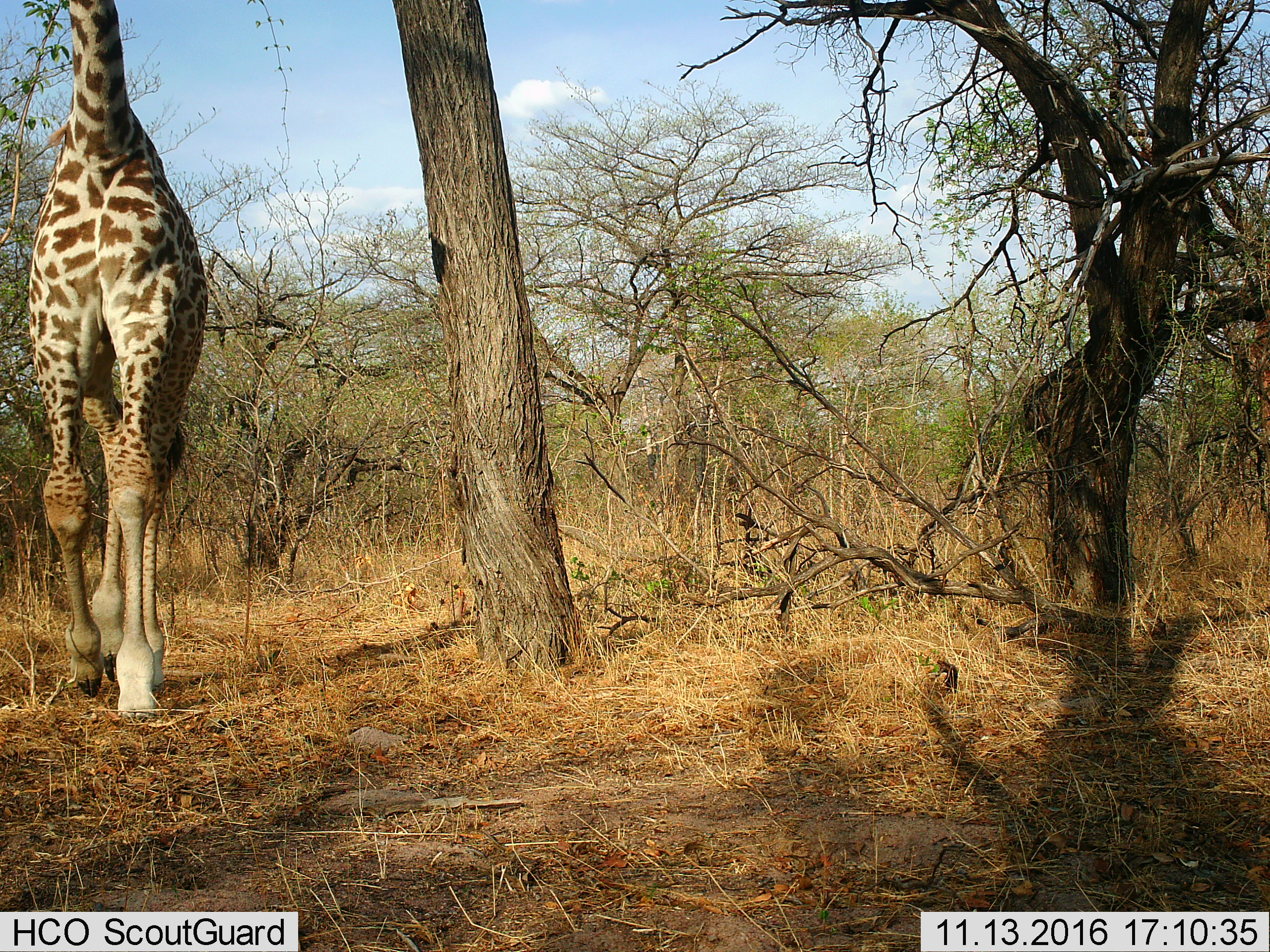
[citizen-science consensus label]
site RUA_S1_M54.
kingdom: Animalia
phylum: Chordata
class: Mammalia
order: Artiodactyla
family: Giraffidae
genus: Giraffa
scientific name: Giraffa camelopardalis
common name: giraffe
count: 1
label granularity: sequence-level